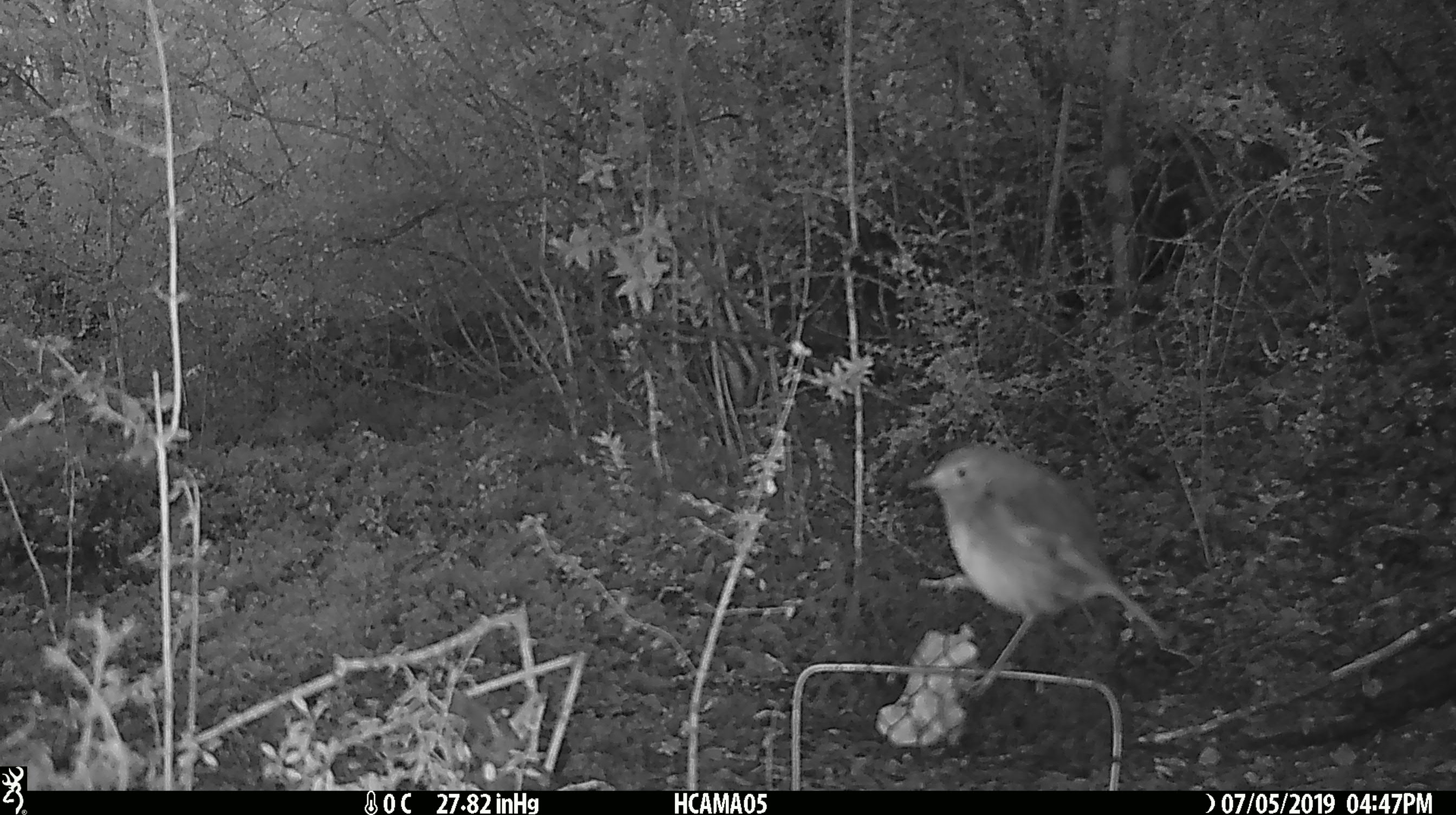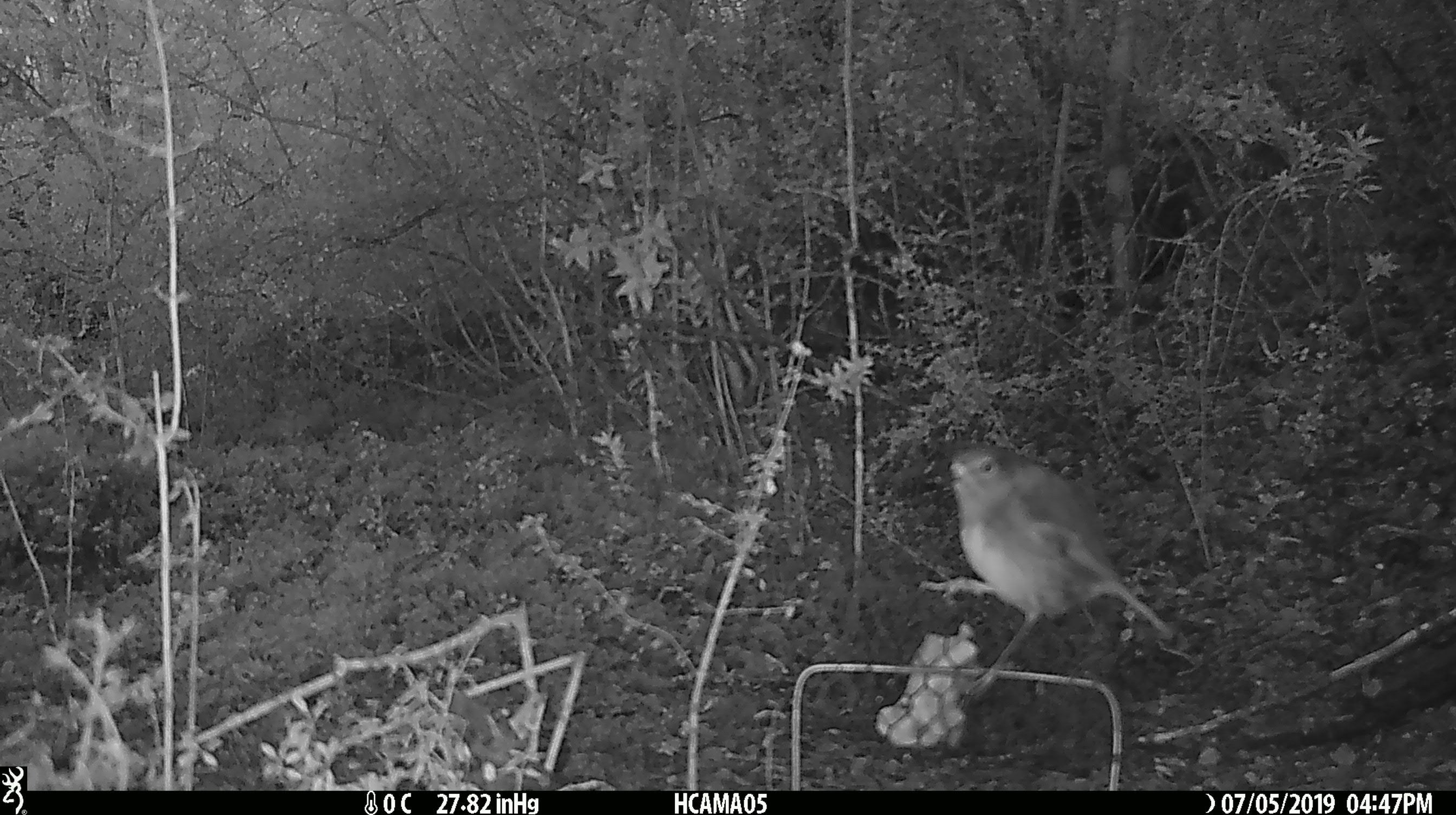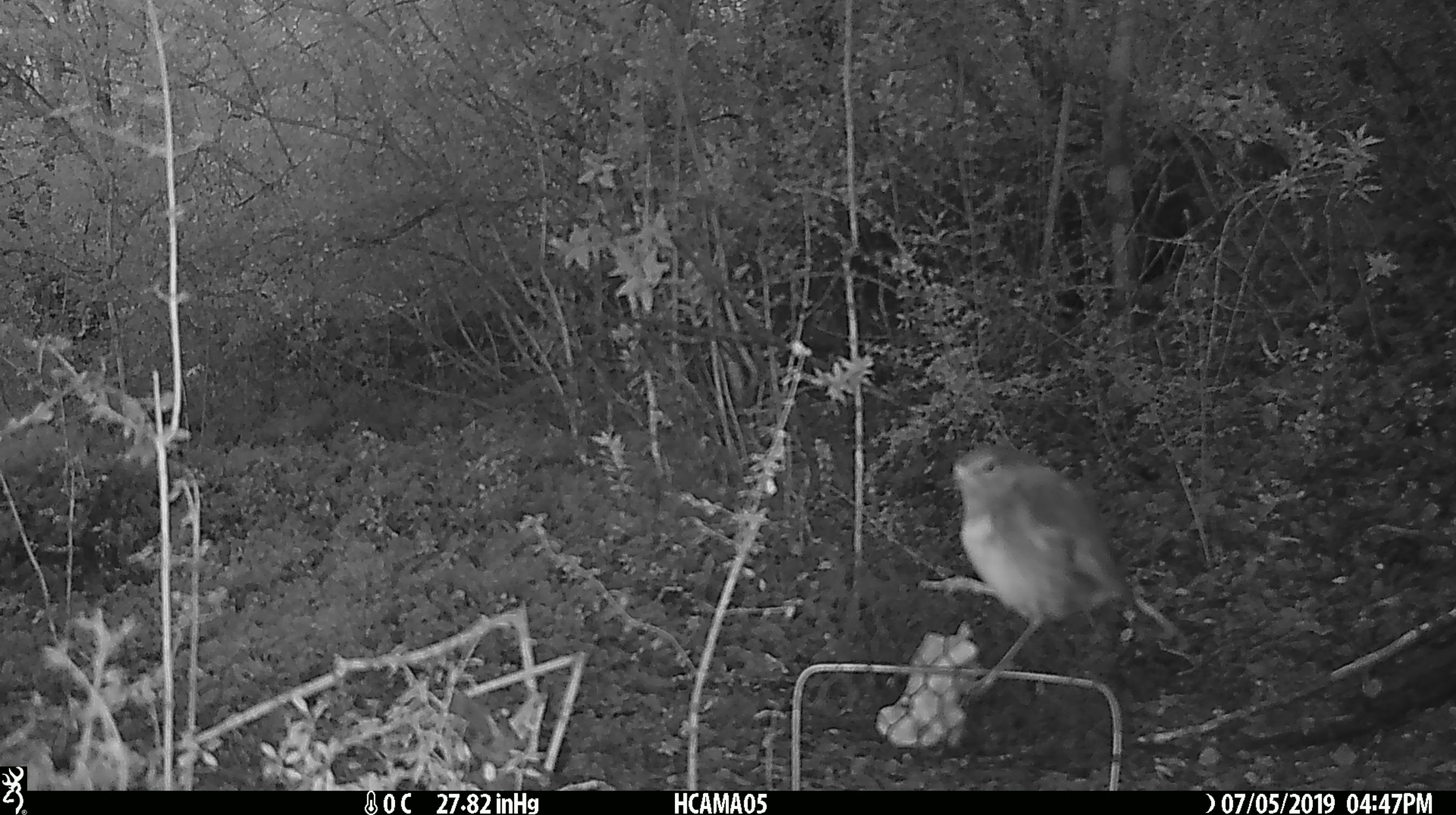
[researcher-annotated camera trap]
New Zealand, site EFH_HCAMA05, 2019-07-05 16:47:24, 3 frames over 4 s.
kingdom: Animalia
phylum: Chordata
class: Aves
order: Passeriformes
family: Petroicidae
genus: Petroica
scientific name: Petroica australis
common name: new zealand robin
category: robin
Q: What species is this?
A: Robin (new zealand robin) (Petroica australis).